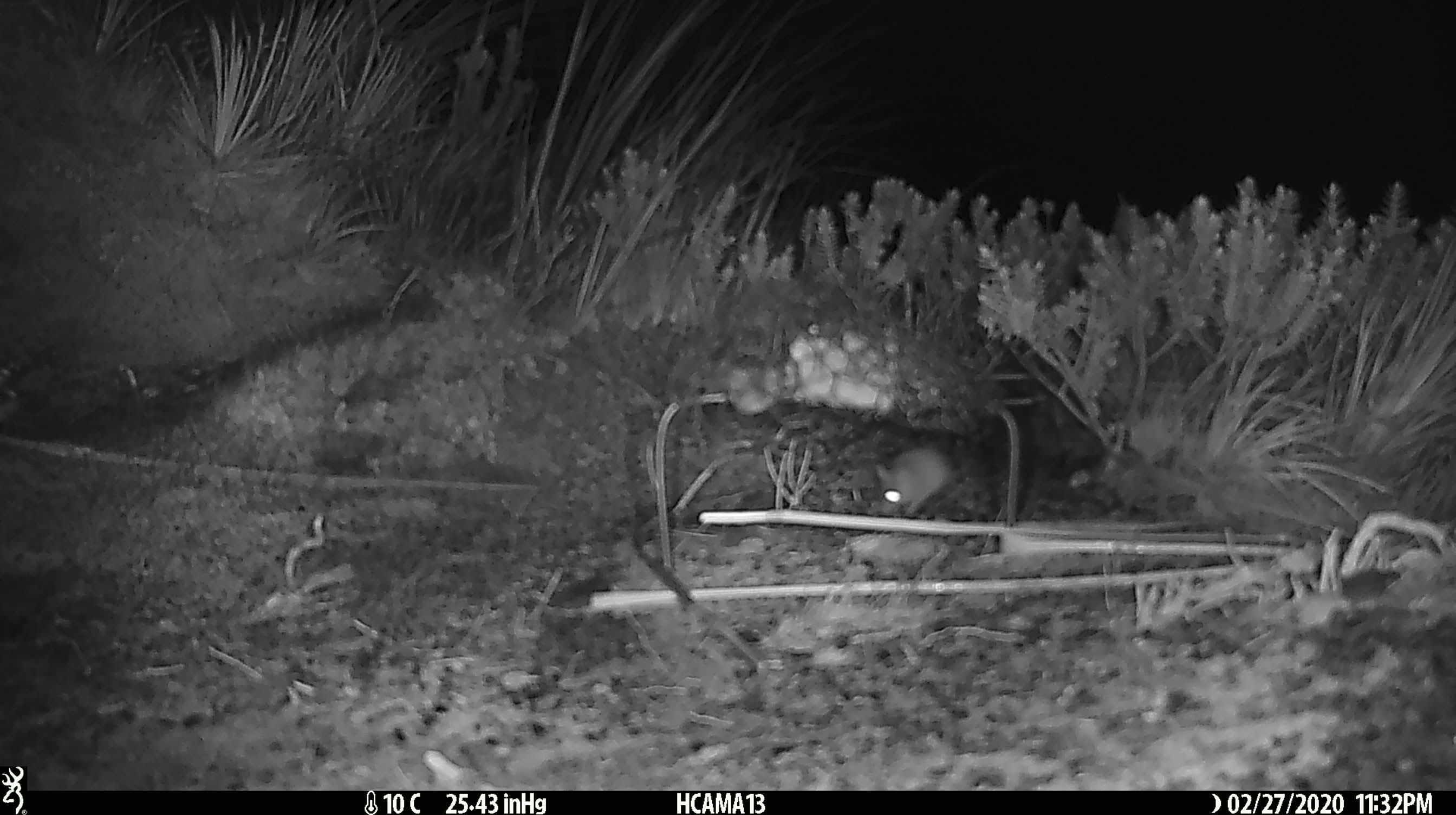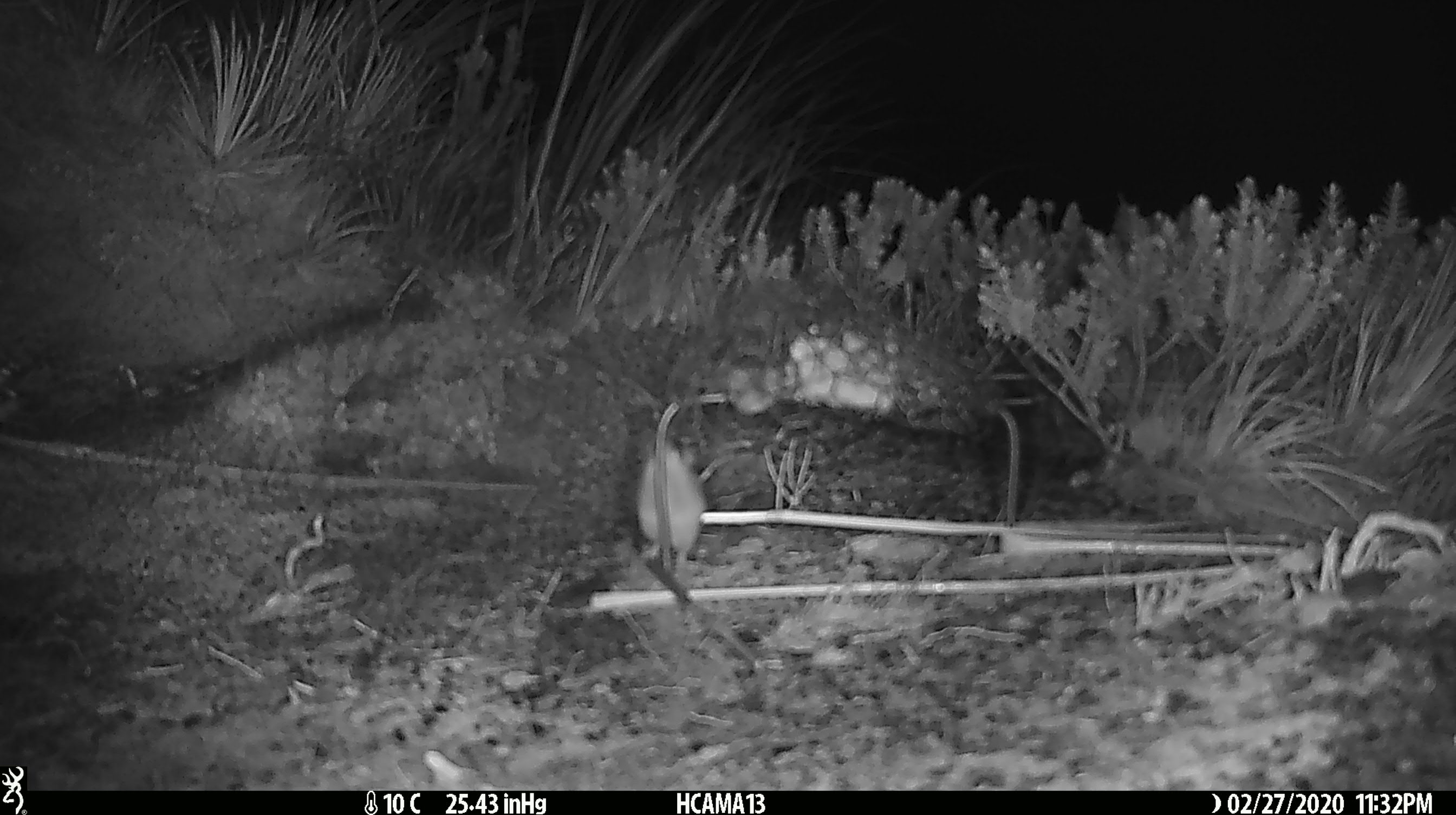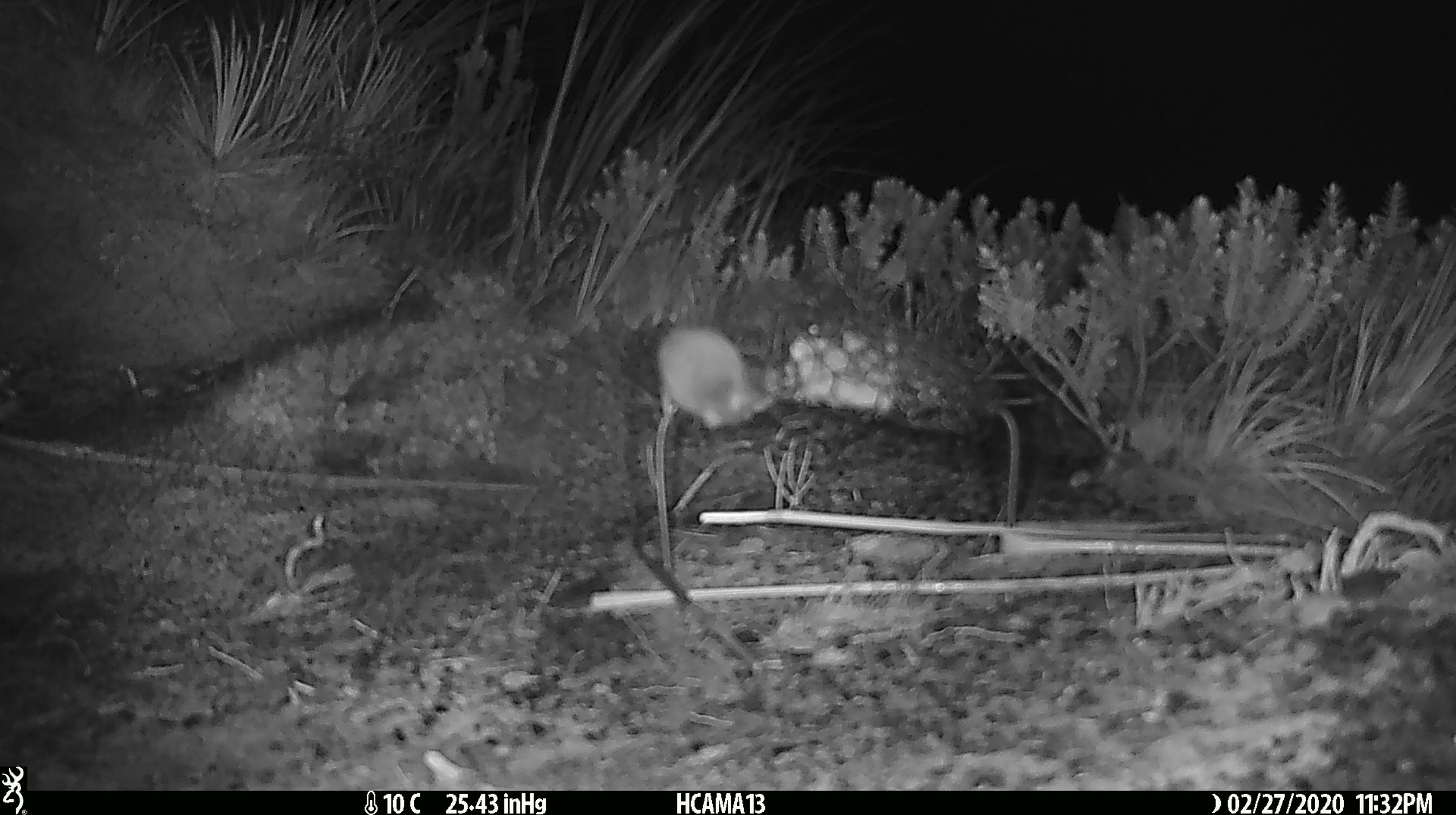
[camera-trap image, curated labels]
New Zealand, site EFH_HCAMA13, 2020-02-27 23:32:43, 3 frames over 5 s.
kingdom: Animalia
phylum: Chordata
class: Mammalia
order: Rodentia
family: Muridae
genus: Mus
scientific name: Mus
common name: mouse